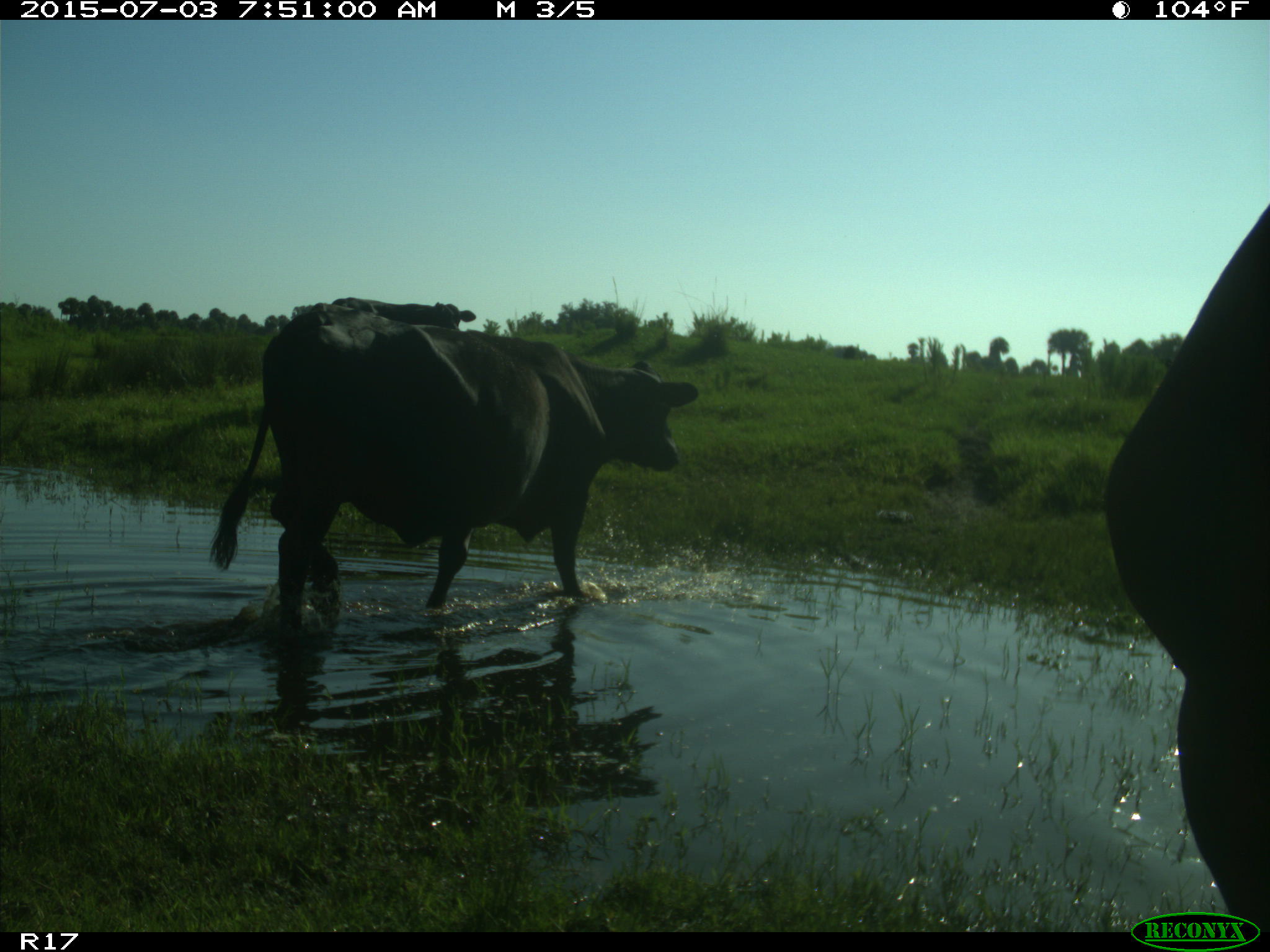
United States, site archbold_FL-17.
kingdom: Animalia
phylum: Chordata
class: Mammalia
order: Artiodactyla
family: Bovidae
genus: Bos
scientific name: Bos taurus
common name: domestic cow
Bos taurus (domestic cow).